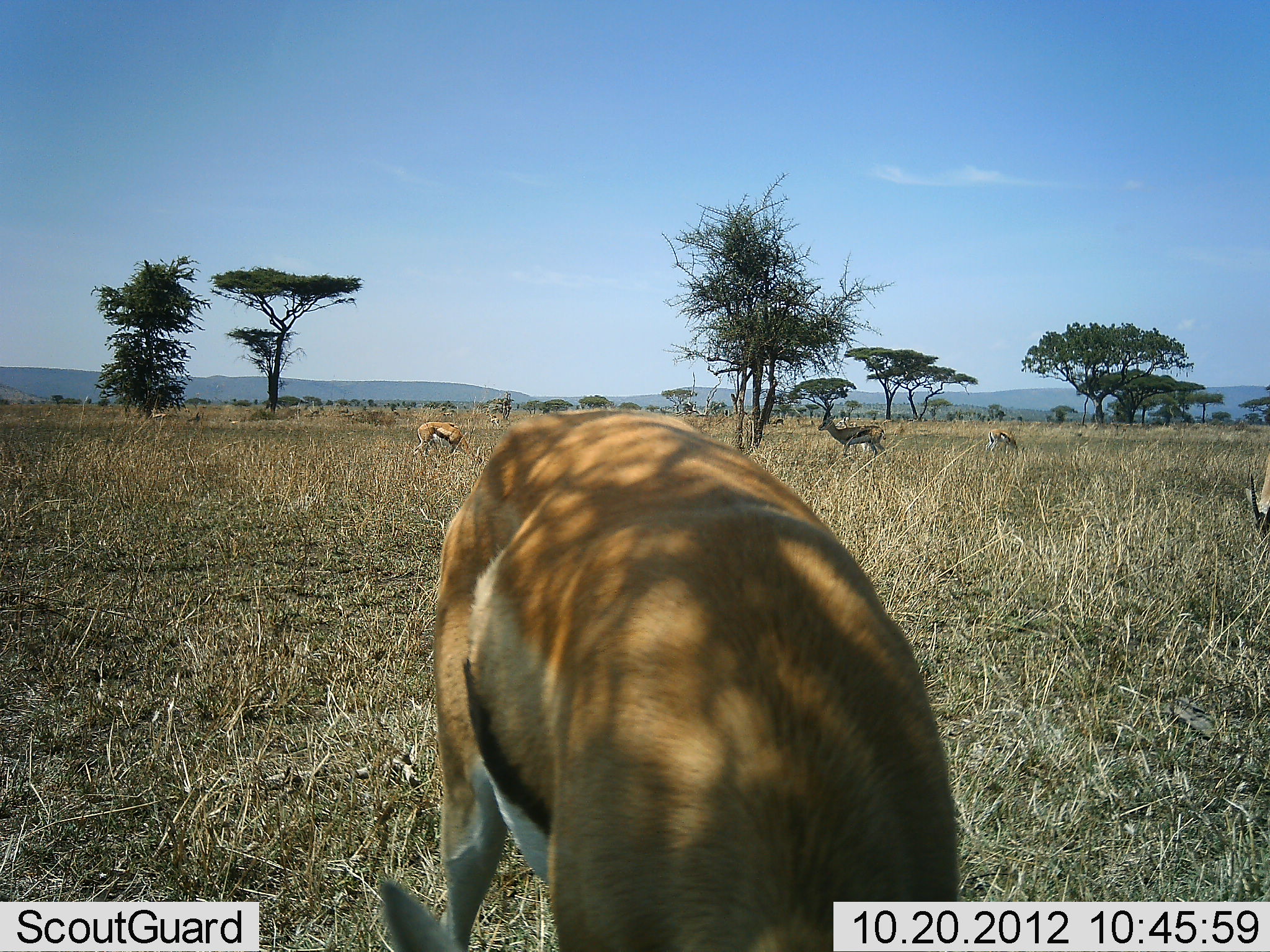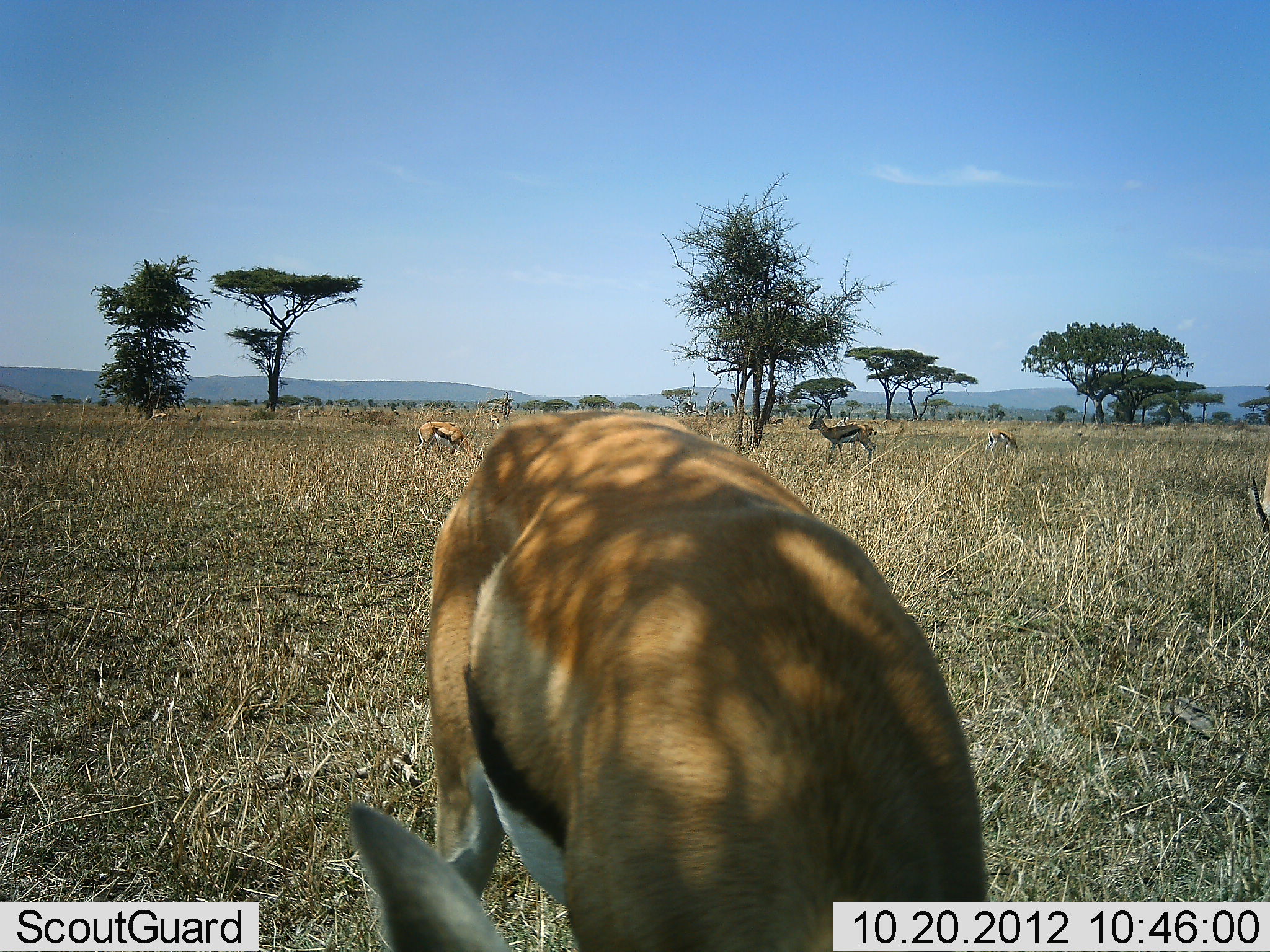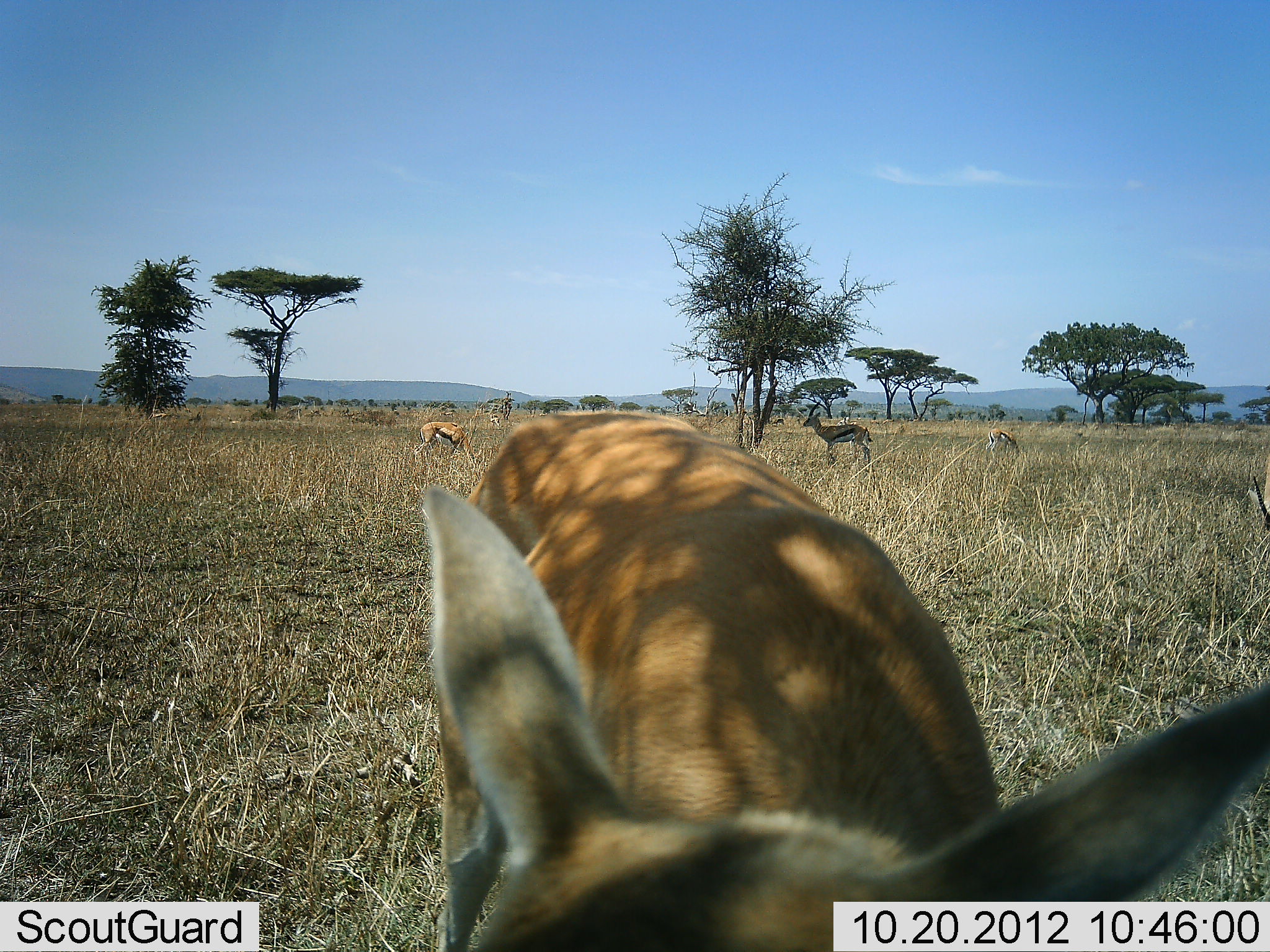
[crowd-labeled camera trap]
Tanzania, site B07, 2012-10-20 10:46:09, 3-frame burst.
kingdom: Animalia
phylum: Chordata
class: Mammalia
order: Artiodactyla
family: Bovidae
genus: Eudorcas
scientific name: Eudorcas thomsonii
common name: thomson's gazelle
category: gazellethomsons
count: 5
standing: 60%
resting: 0%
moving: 30%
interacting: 0%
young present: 0%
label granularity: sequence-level